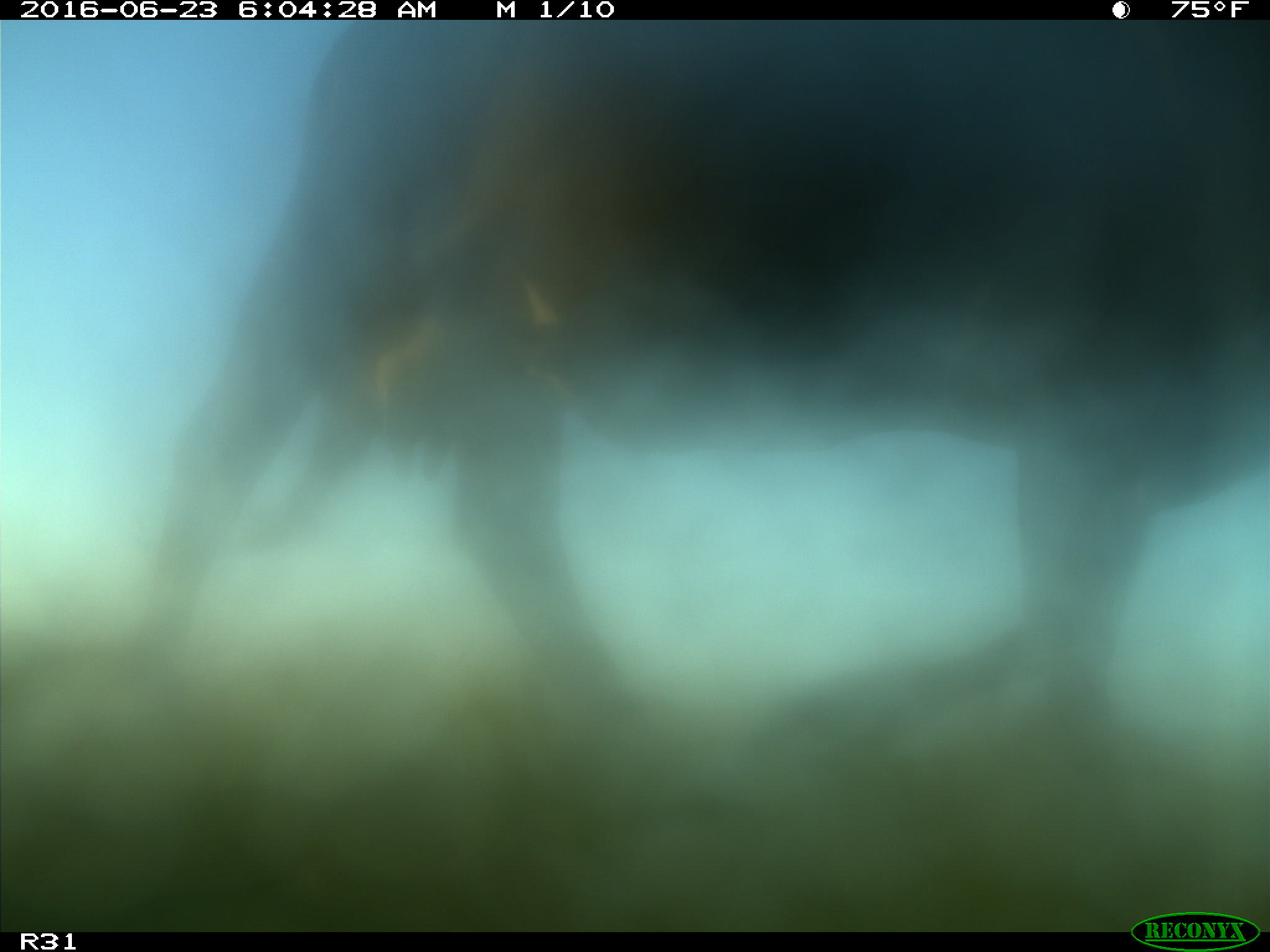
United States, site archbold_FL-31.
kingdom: Animalia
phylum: Chordata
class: Mammalia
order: Artiodactyla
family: Bovidae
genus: Bos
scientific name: Bos taurus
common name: domestic cow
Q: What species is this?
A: Bos taurus (domestic cow).